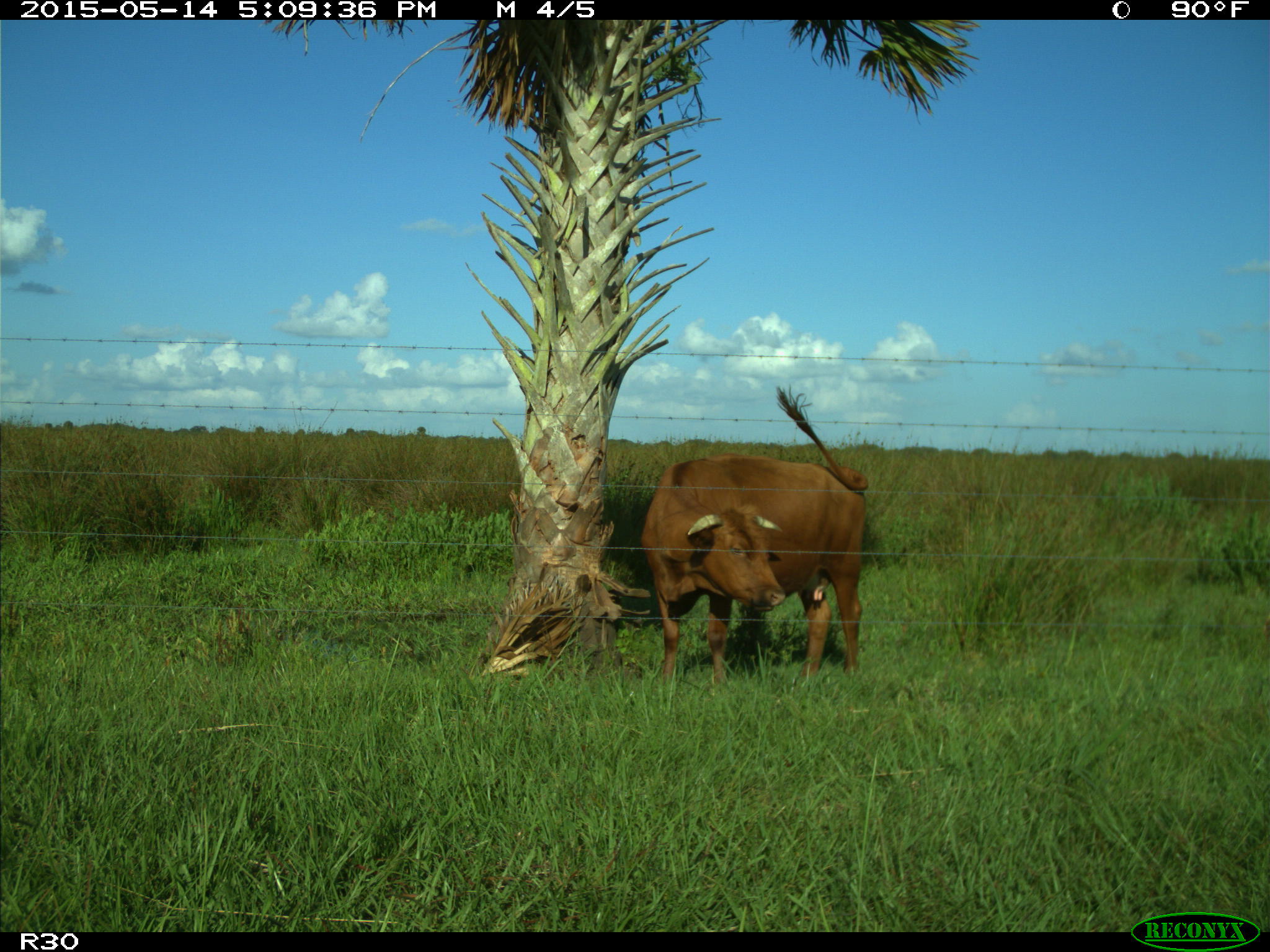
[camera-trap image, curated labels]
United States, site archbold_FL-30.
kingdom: Animalia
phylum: Chordata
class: Mammalia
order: Artiodactyla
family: Bovidae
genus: Bos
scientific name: Bos taurus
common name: domestic cow